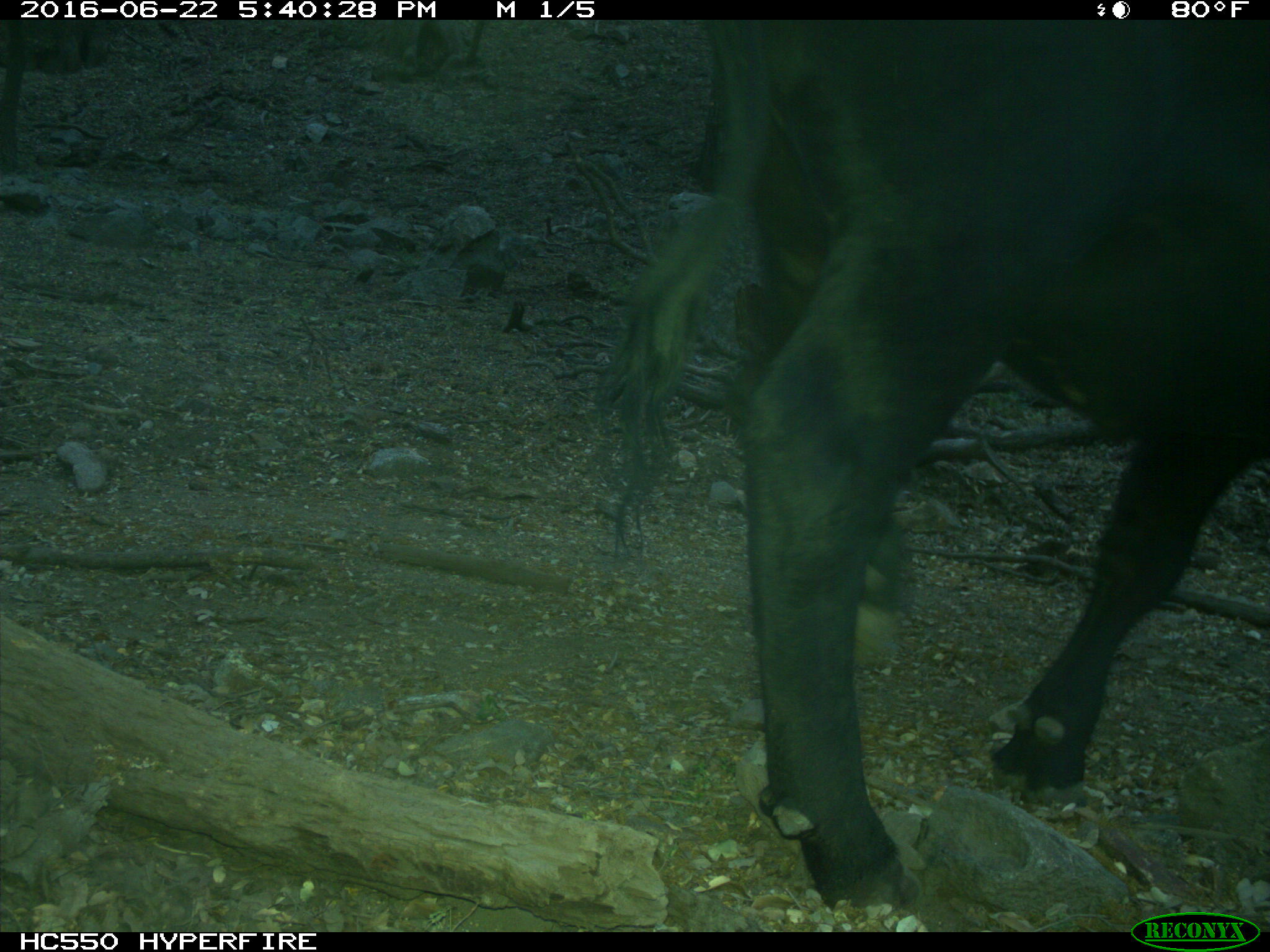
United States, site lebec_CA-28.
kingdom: Animalia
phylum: Chordata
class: Mammalia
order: Artiodactyla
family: Bovidae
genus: Bos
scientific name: Bos taurus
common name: domestic cow